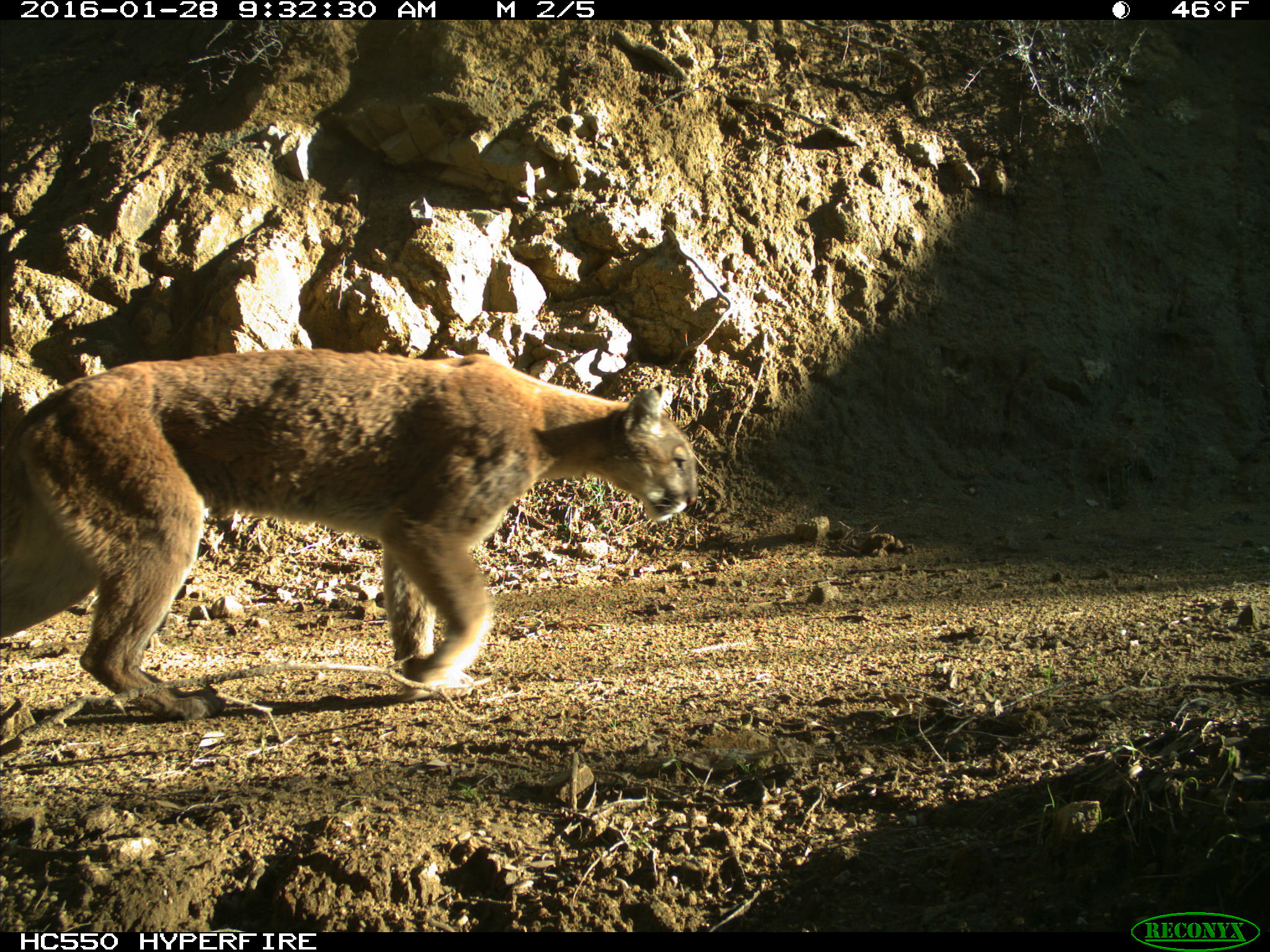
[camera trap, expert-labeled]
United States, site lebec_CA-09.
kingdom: Animalia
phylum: Chordata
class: Mammalia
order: Carnivora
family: Felidae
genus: Puma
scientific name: Puma concolor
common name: mountain lion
Puma concolor (mountain lion).